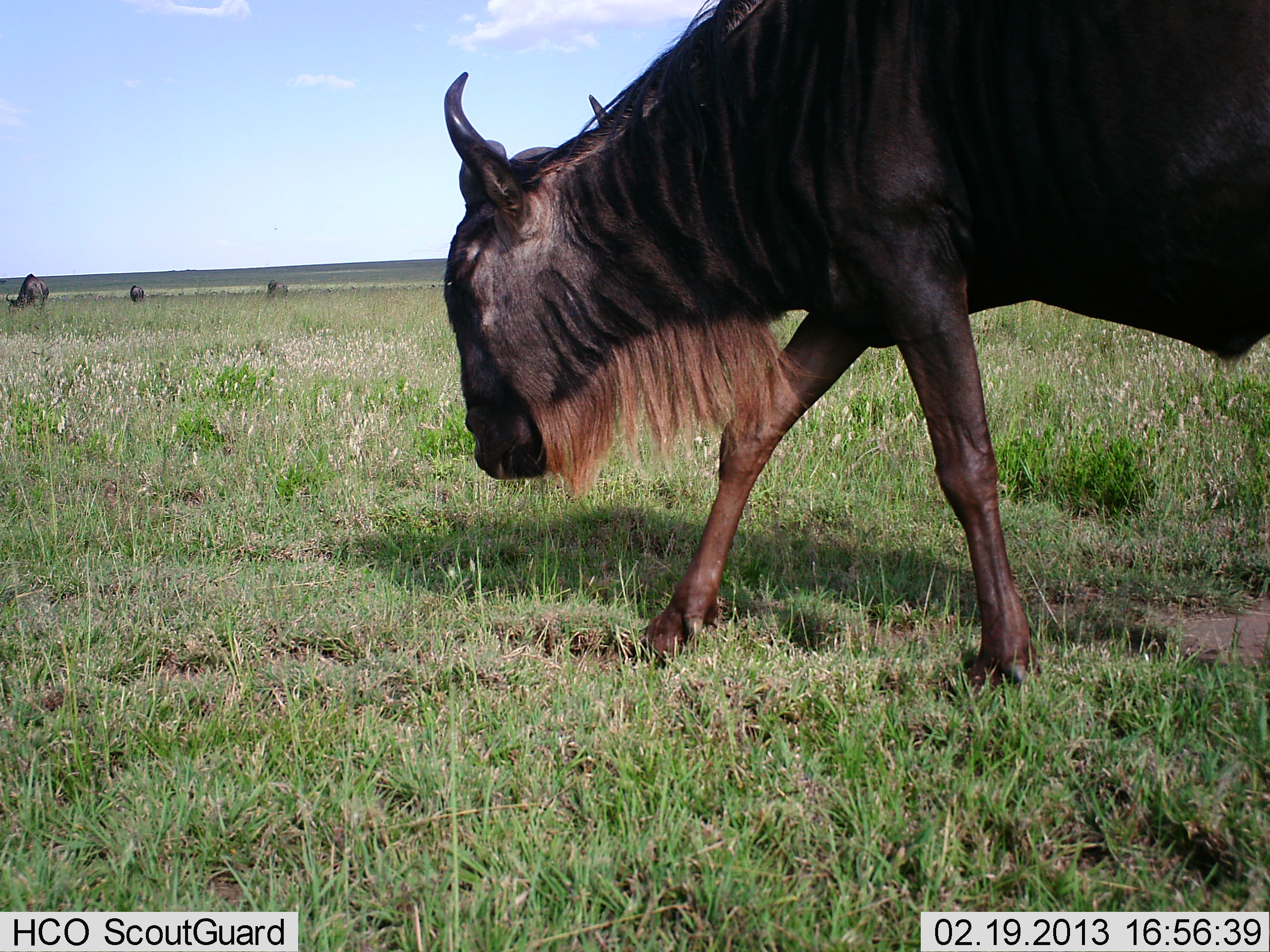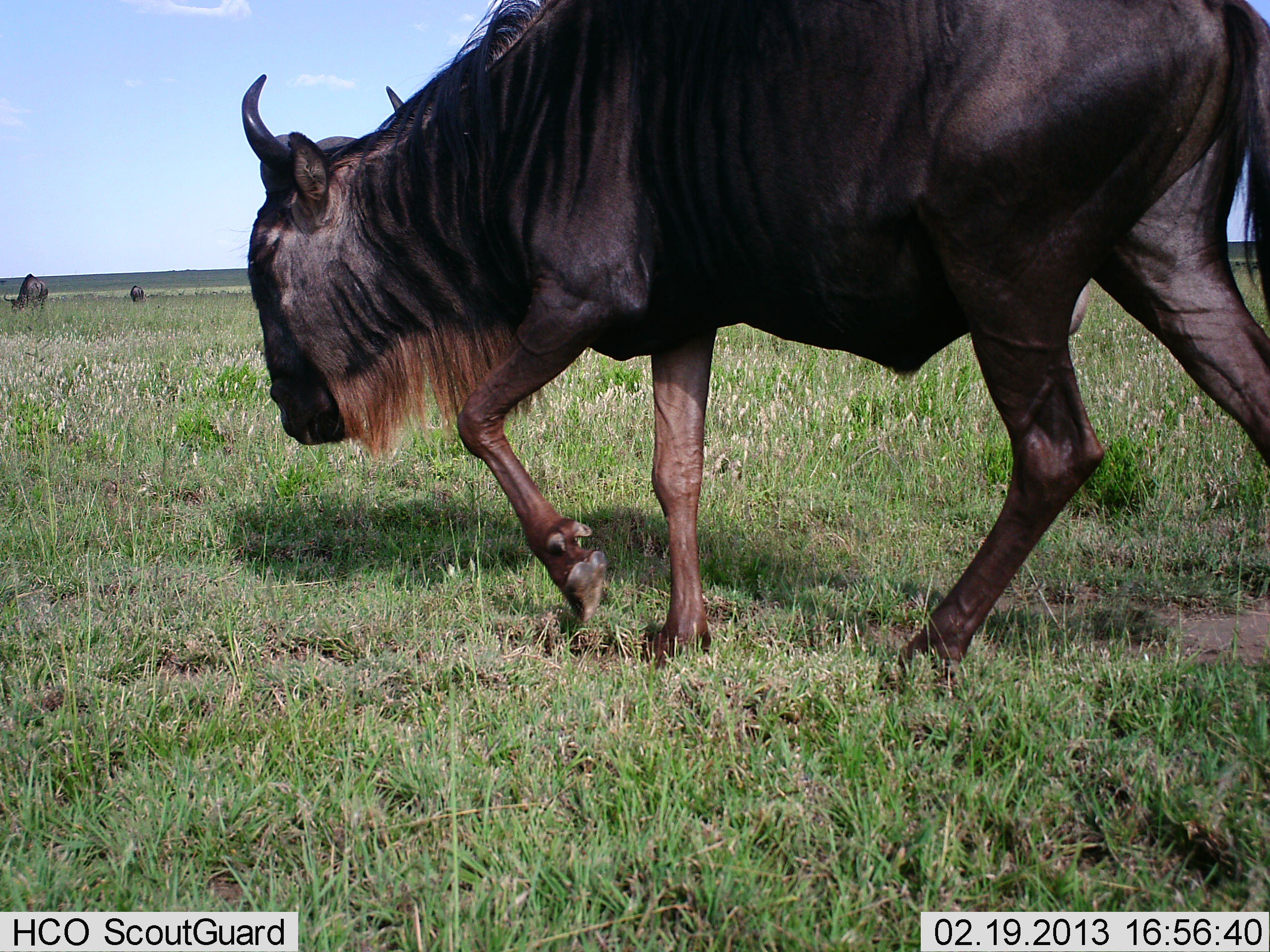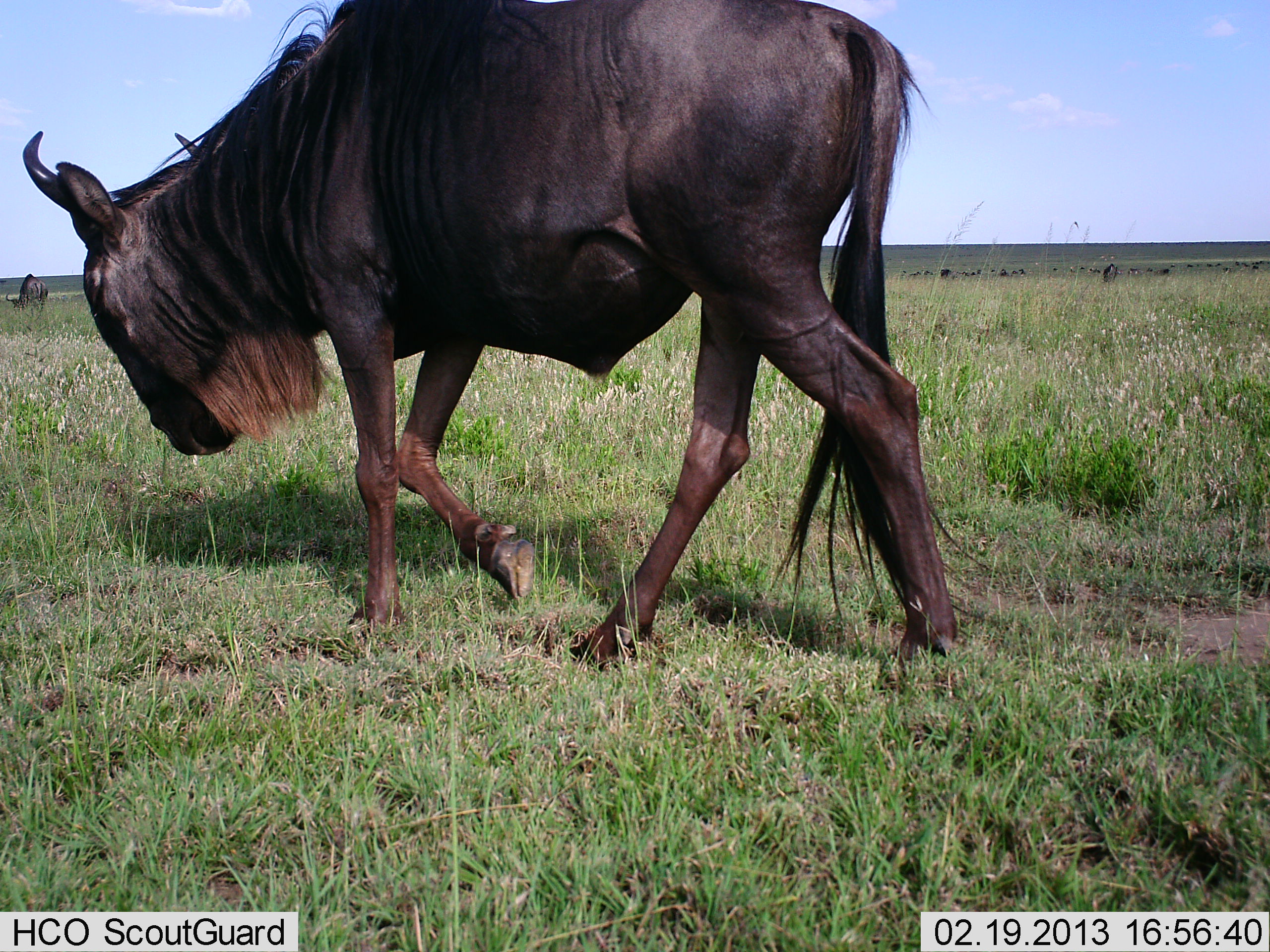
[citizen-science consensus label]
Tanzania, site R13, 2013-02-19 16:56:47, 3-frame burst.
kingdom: Animalia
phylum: Chordata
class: Mammalia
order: Artiodactyla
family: Bovidae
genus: Connochaetes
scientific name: Connochaetes taurinus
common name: blue wildebeest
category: wildebeest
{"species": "wildebeest (blue wildebeest) (Connochaetes taurinus)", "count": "4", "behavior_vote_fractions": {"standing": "38%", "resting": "3%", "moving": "91%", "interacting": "0%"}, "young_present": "0%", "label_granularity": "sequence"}